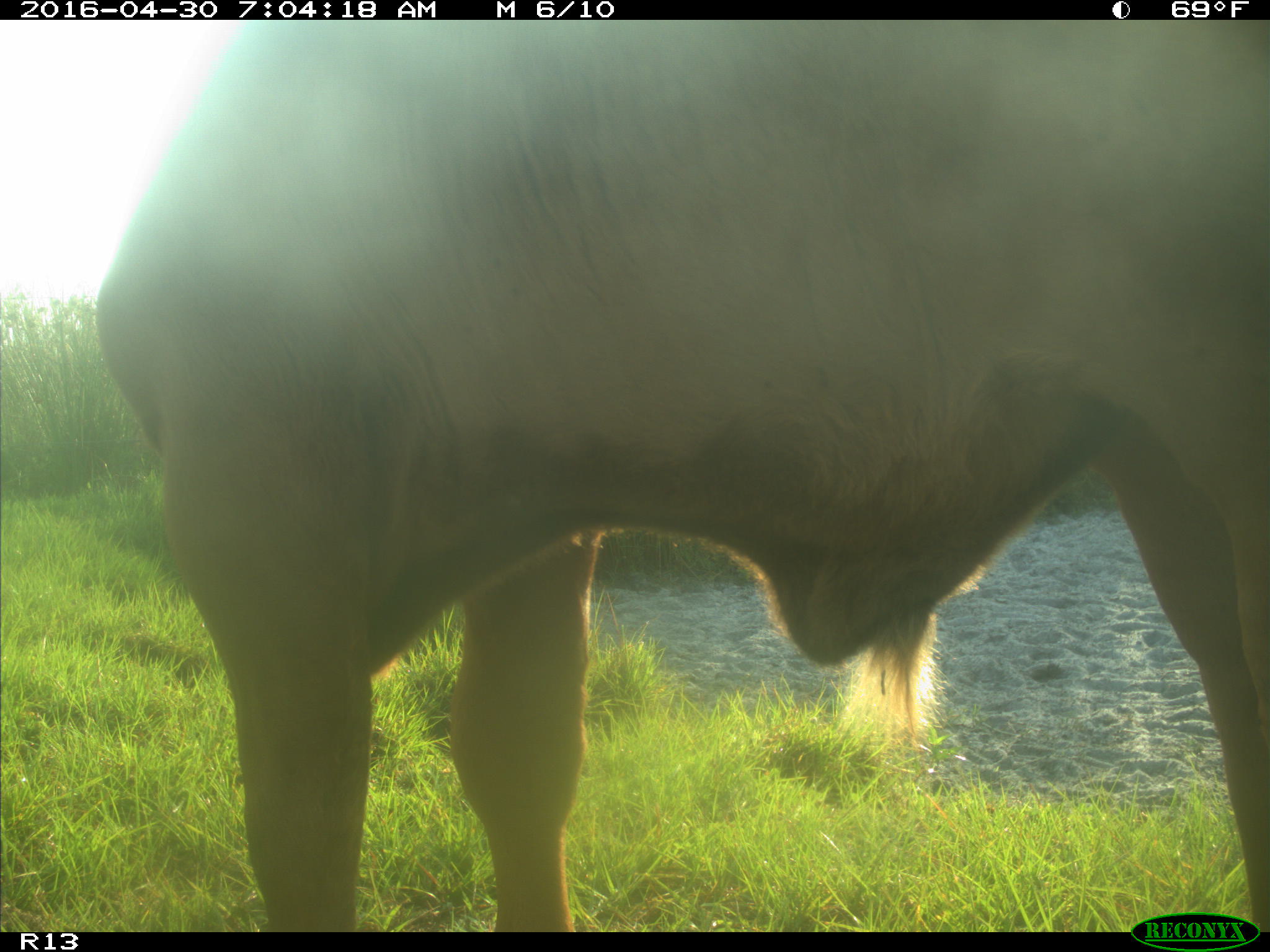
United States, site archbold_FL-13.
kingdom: Animalia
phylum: Chordata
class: Mammalia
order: Artiodactyla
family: Bovidae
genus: Bos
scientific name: Bos taurus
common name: domestic cow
Bos taurus (domestic cow).